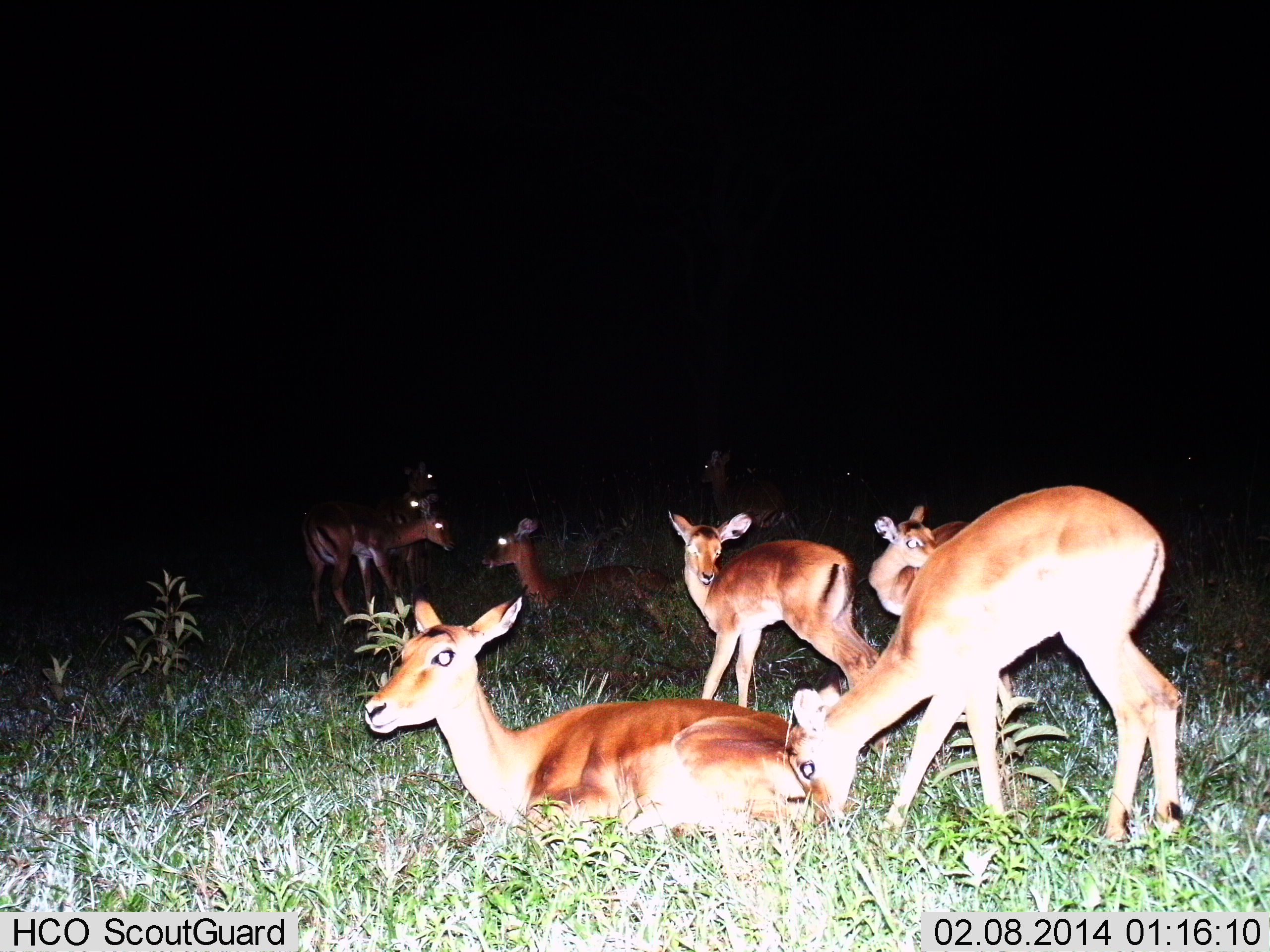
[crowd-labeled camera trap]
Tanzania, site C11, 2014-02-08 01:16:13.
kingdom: Animalia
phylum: Chordata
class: Mammalia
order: Artiodactyla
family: Bovidae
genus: Redunca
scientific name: Redunca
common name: reedbuck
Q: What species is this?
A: Reedbuck (Redunca).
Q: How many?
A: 8.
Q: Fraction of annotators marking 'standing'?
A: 80%.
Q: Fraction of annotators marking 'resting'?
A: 90%.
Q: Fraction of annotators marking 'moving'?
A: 10%.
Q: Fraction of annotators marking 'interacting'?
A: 0%.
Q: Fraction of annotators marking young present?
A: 10%.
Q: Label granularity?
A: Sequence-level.